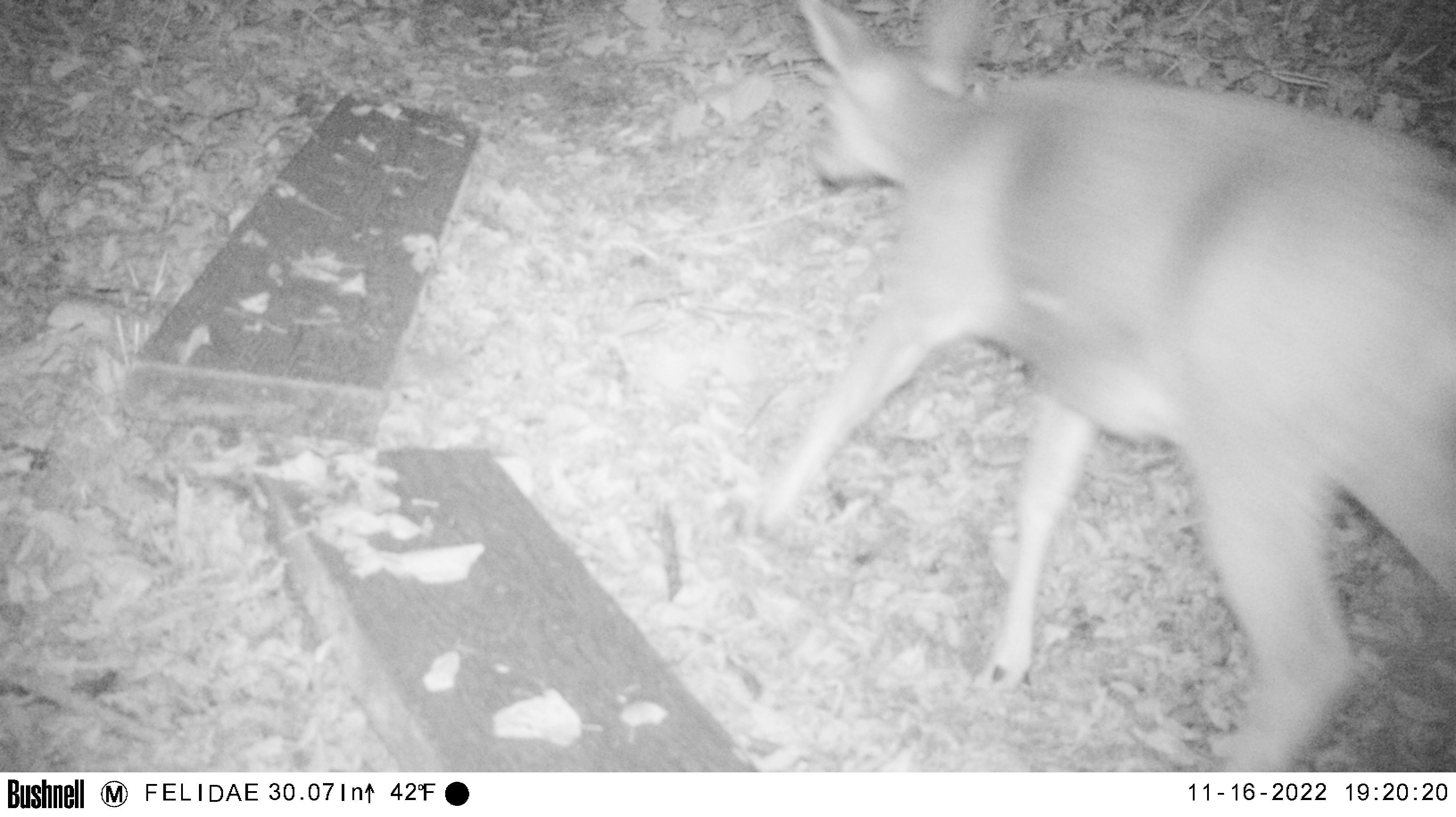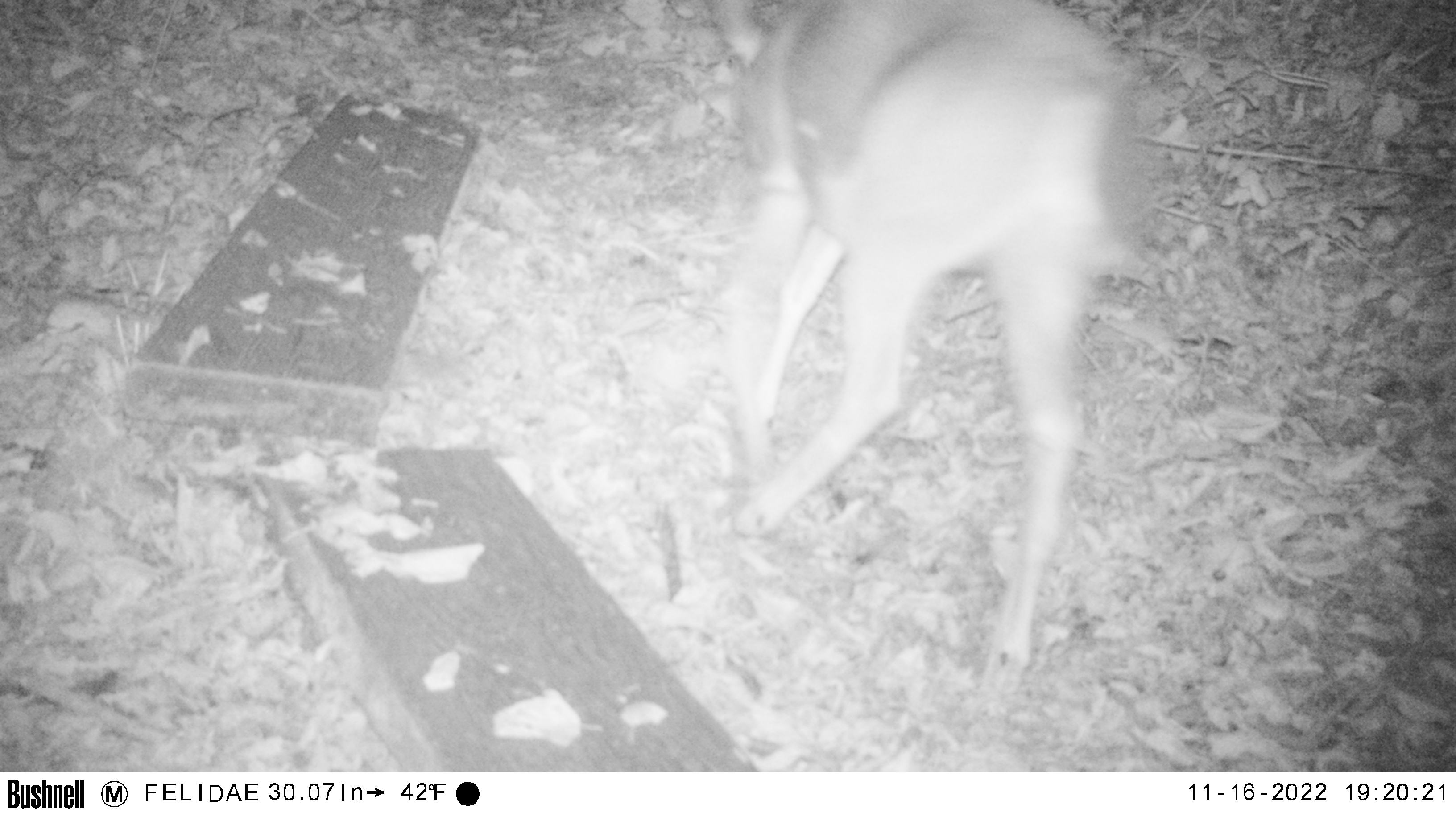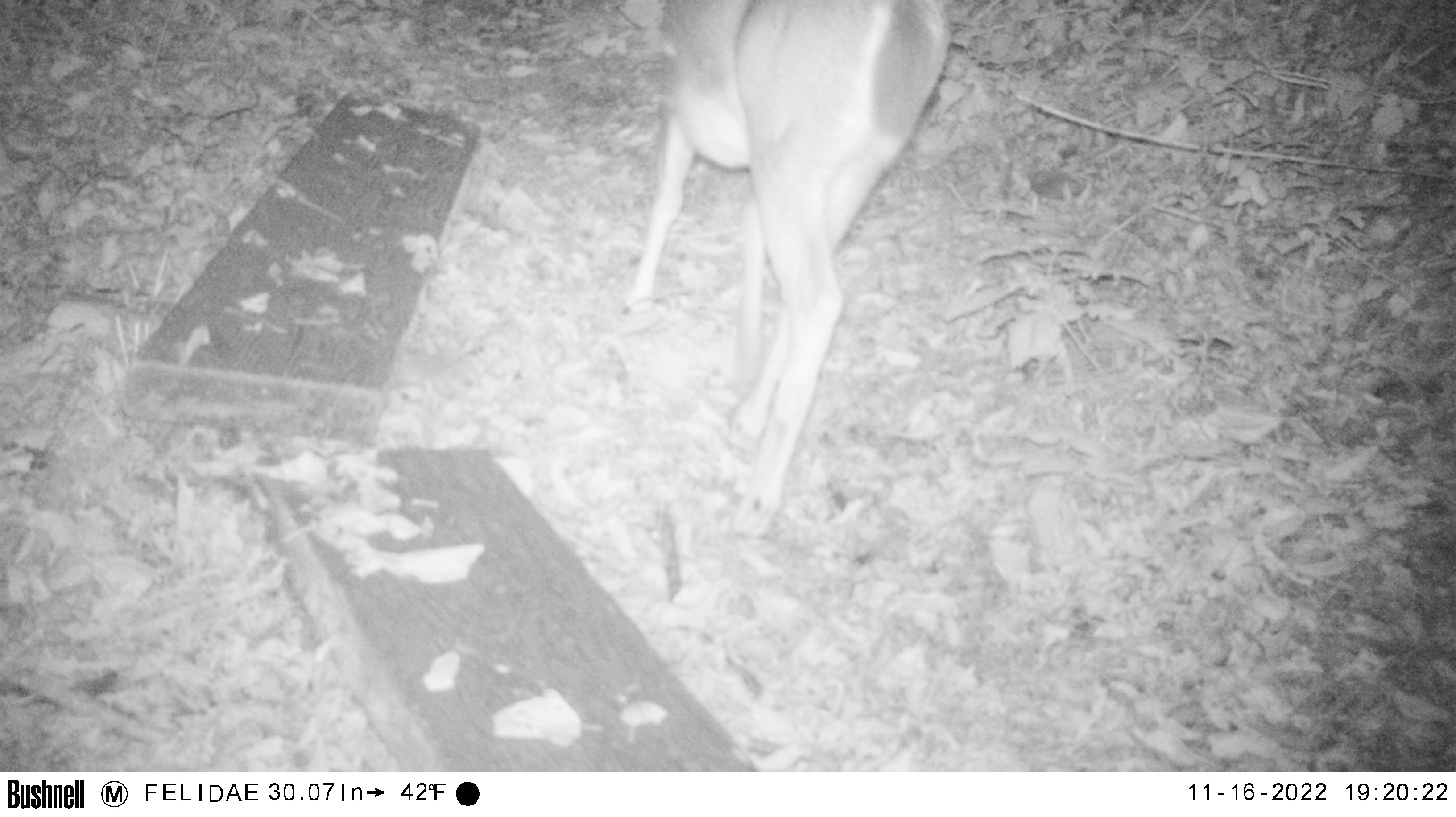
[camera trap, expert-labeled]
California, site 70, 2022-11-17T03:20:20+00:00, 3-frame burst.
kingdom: Animalia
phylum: Chordata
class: Mammalia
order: Artiodactyla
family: Cervidae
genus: Odocoileus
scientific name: Odocoileus hemionus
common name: mule deer